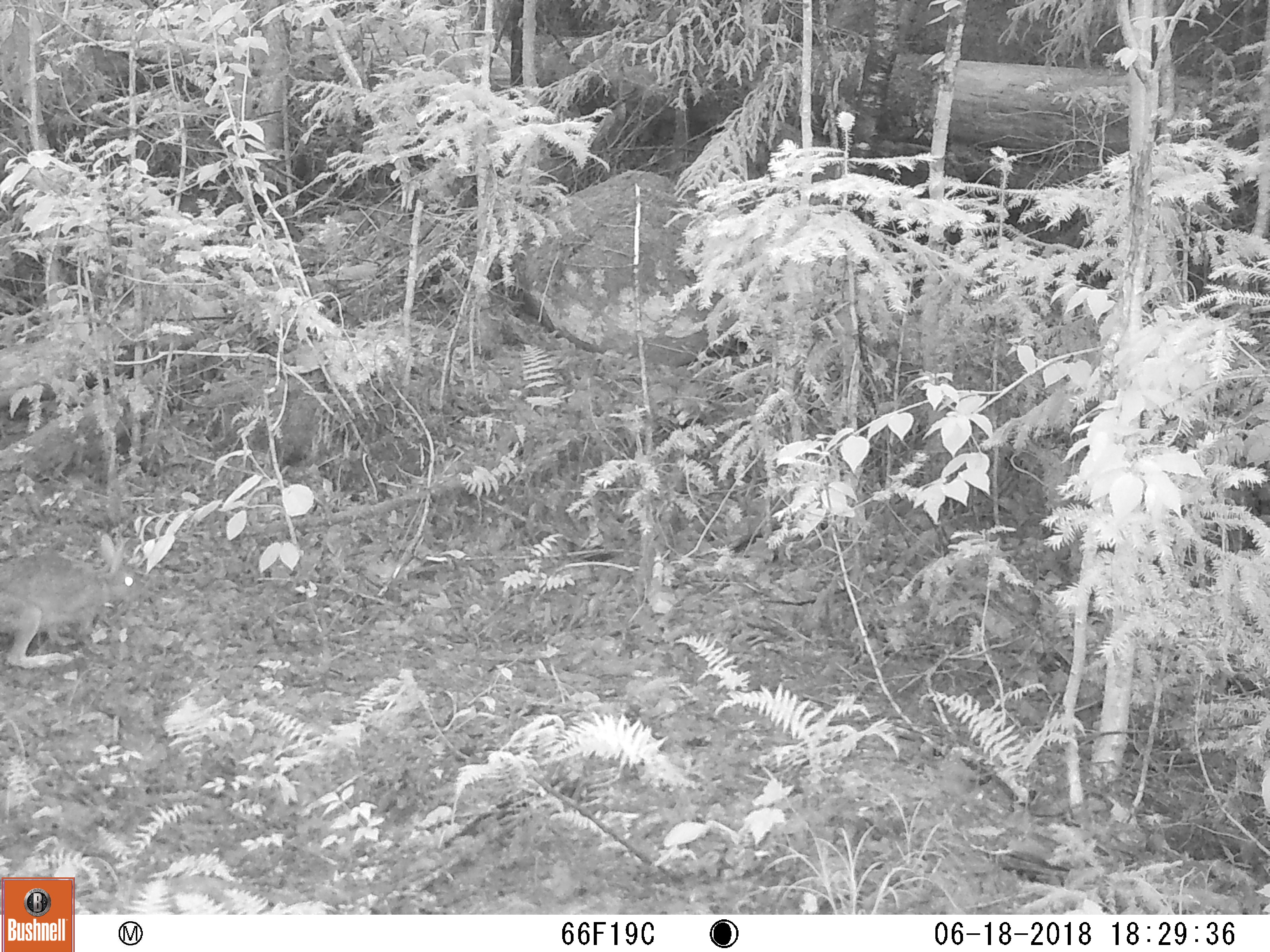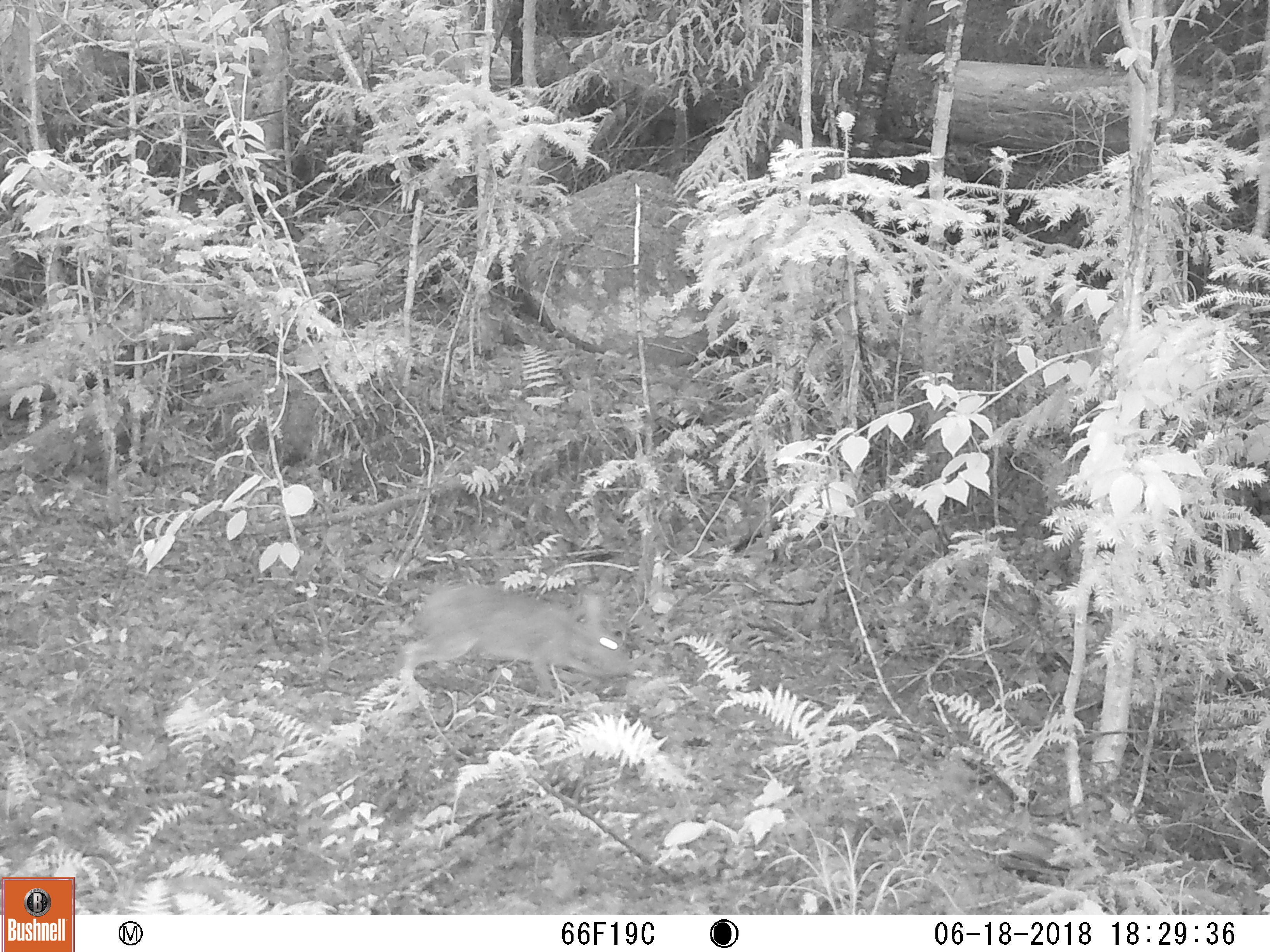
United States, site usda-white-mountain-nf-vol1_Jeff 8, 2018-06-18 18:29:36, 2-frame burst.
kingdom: Animalia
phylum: Chordata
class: Mammalia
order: Lagomorpha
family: Leporidae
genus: Lepus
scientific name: Lepus americanus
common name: snowshoe hare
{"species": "snowshoe hare (Lepus americanus)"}